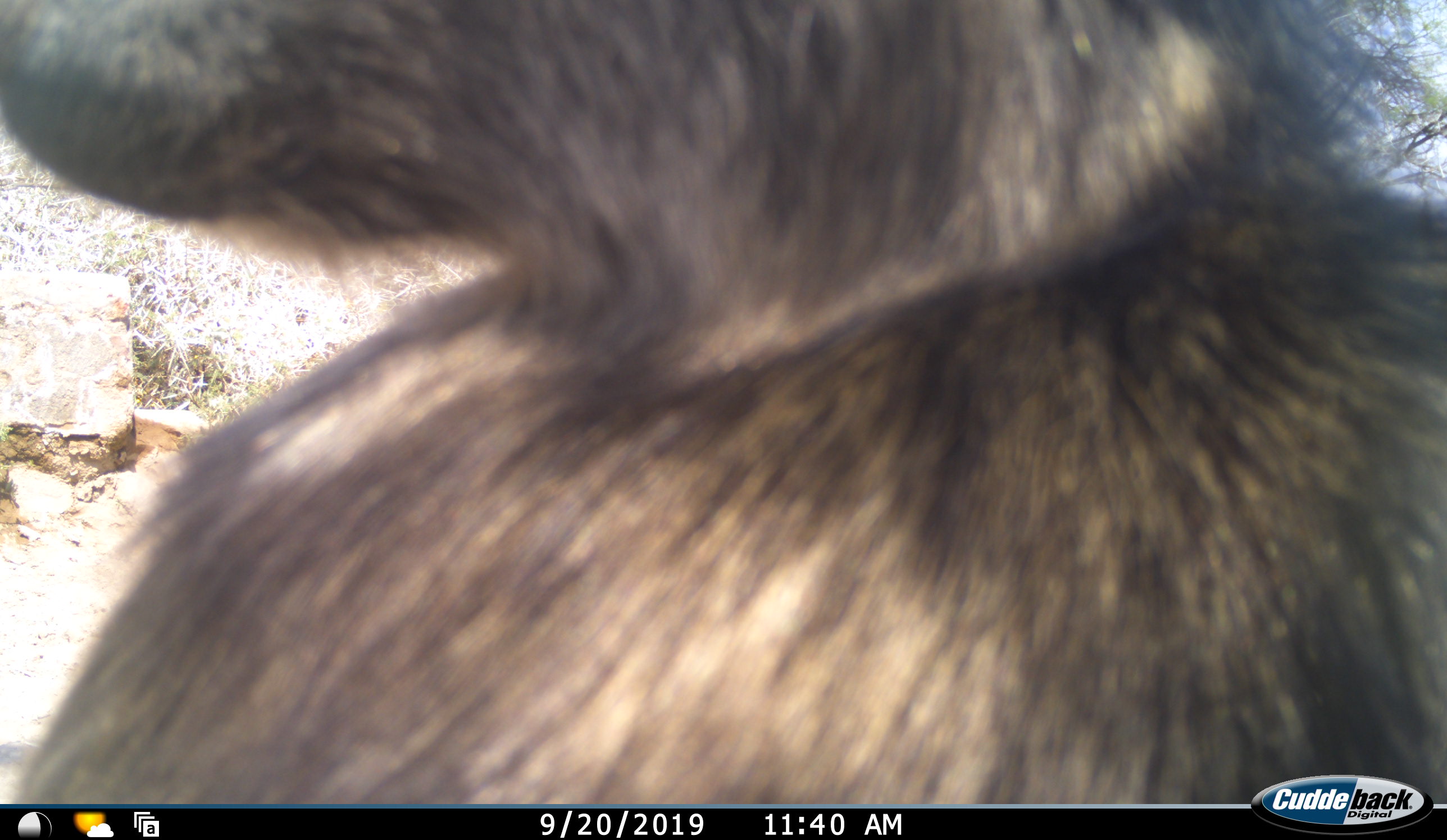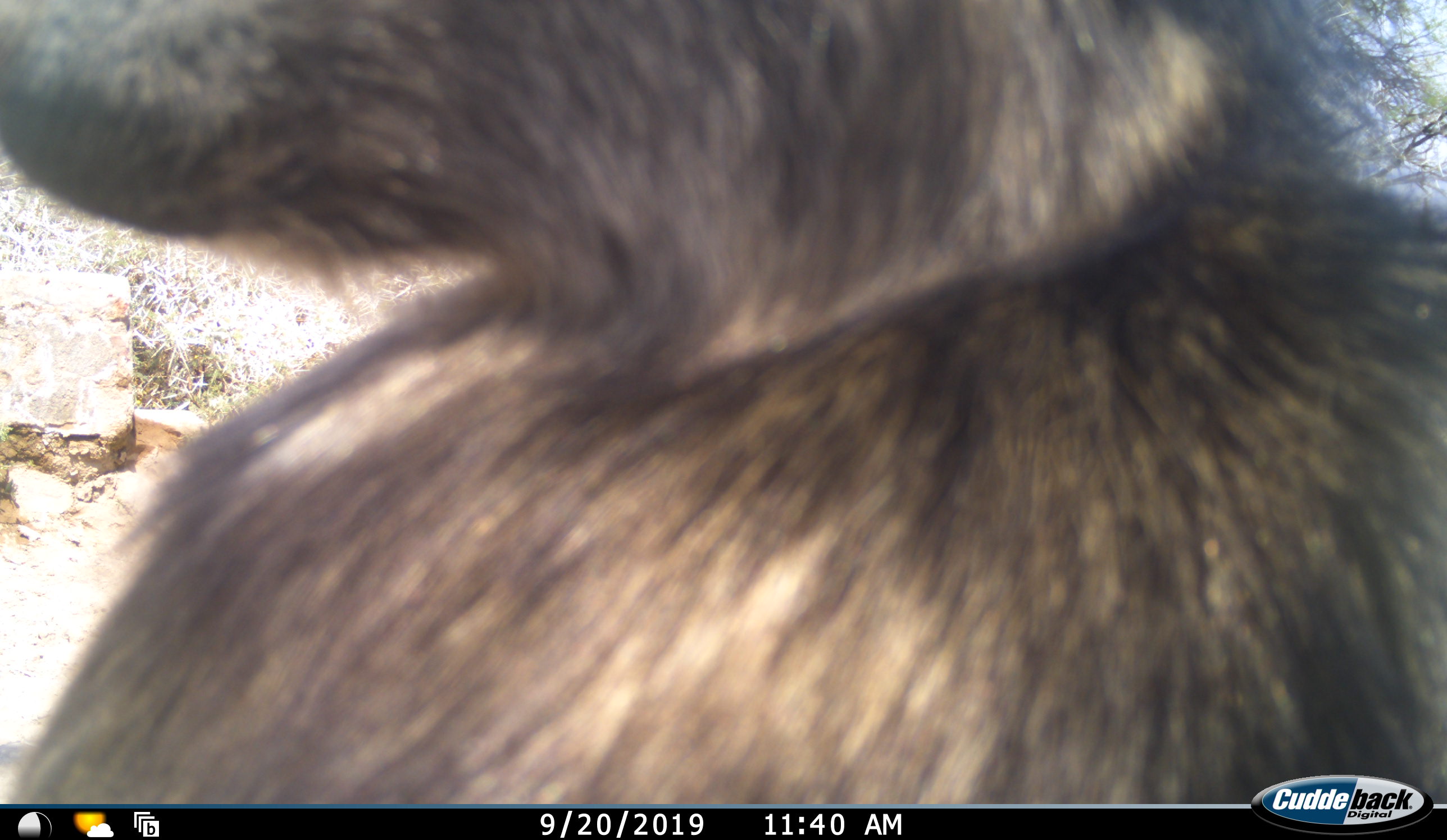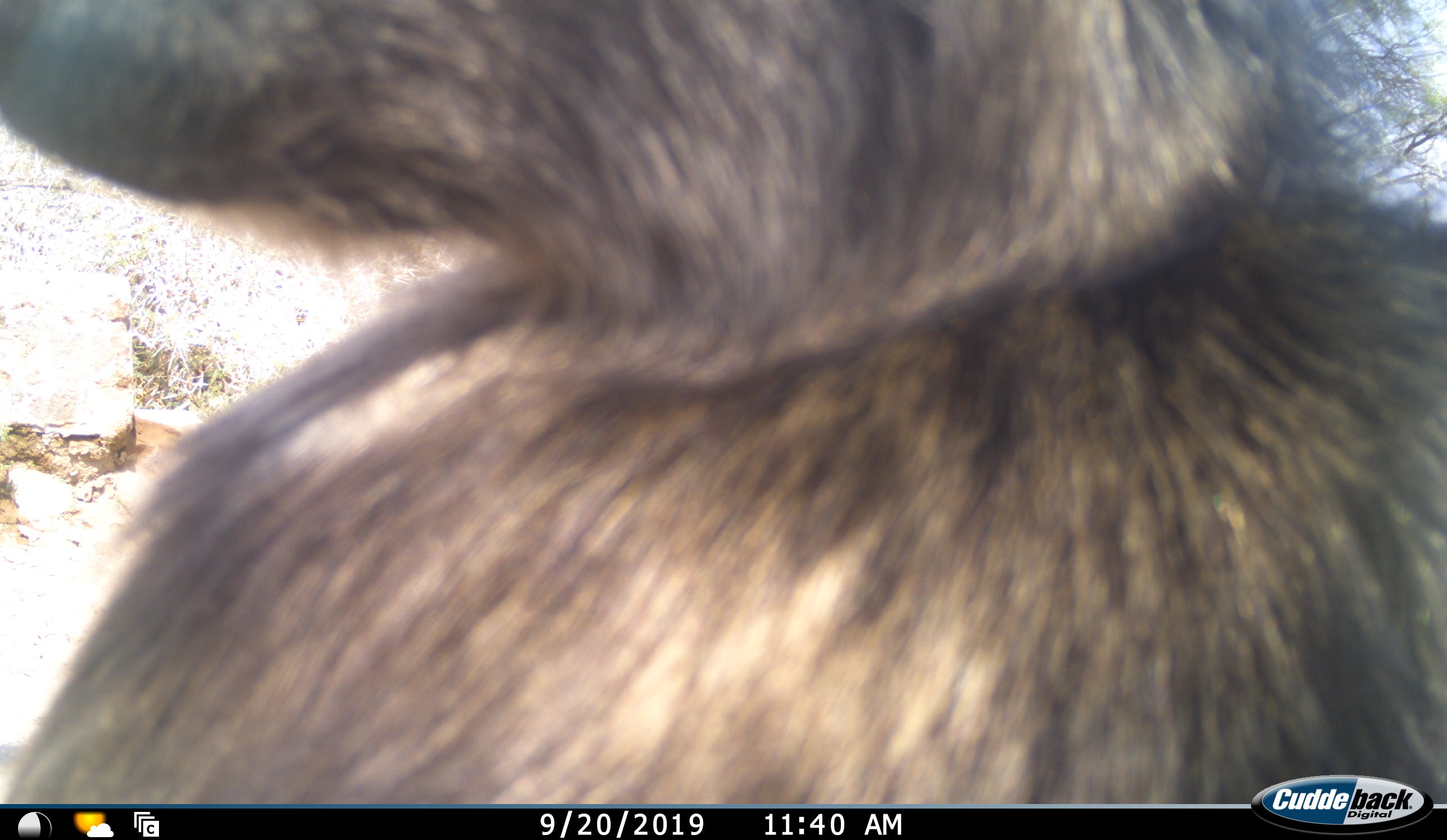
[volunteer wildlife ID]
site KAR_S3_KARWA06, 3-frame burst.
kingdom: Animalia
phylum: Chordata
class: Mammalia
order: Primates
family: Cercopithecidae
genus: Papio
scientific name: Papio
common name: baboon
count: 1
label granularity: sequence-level